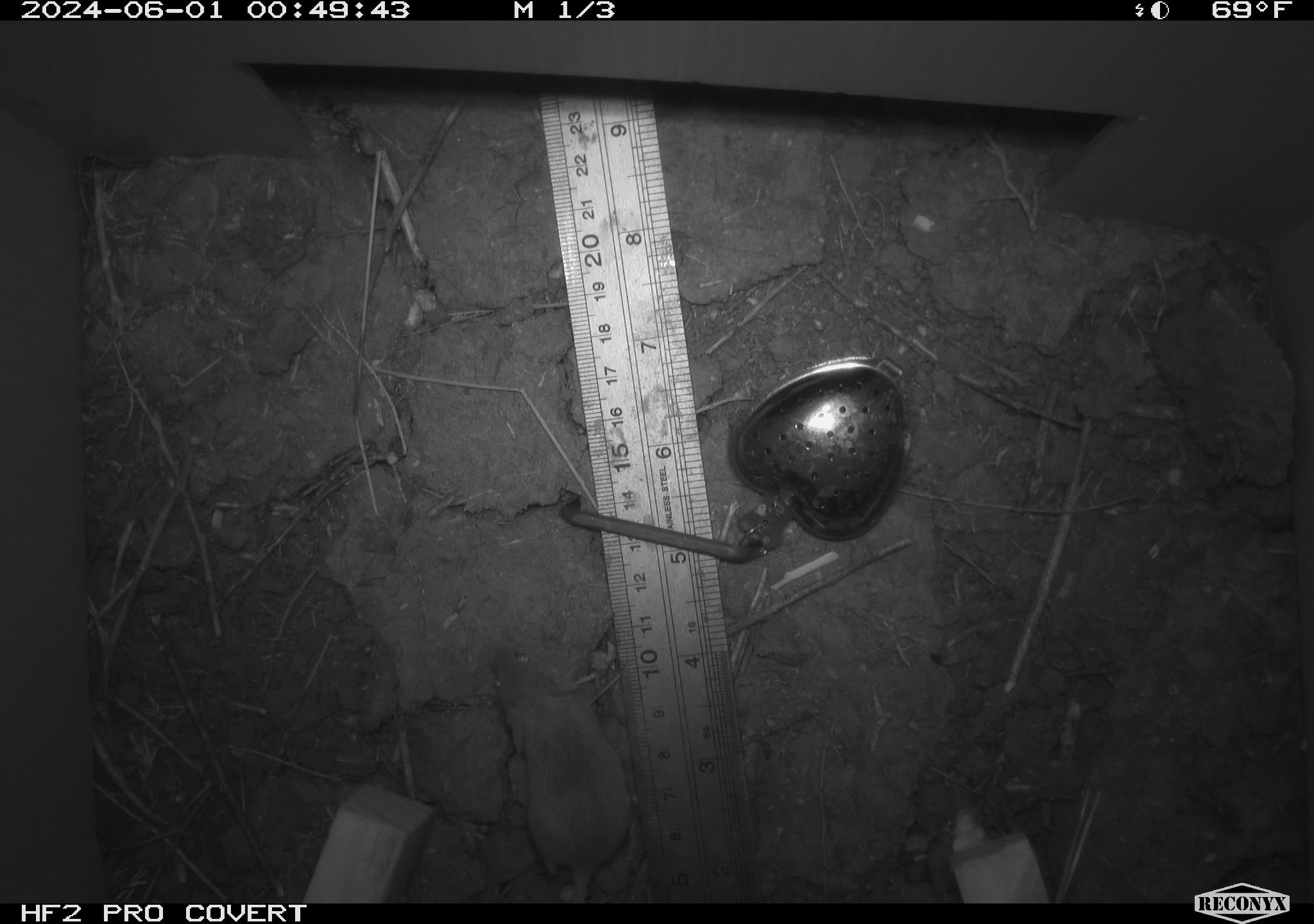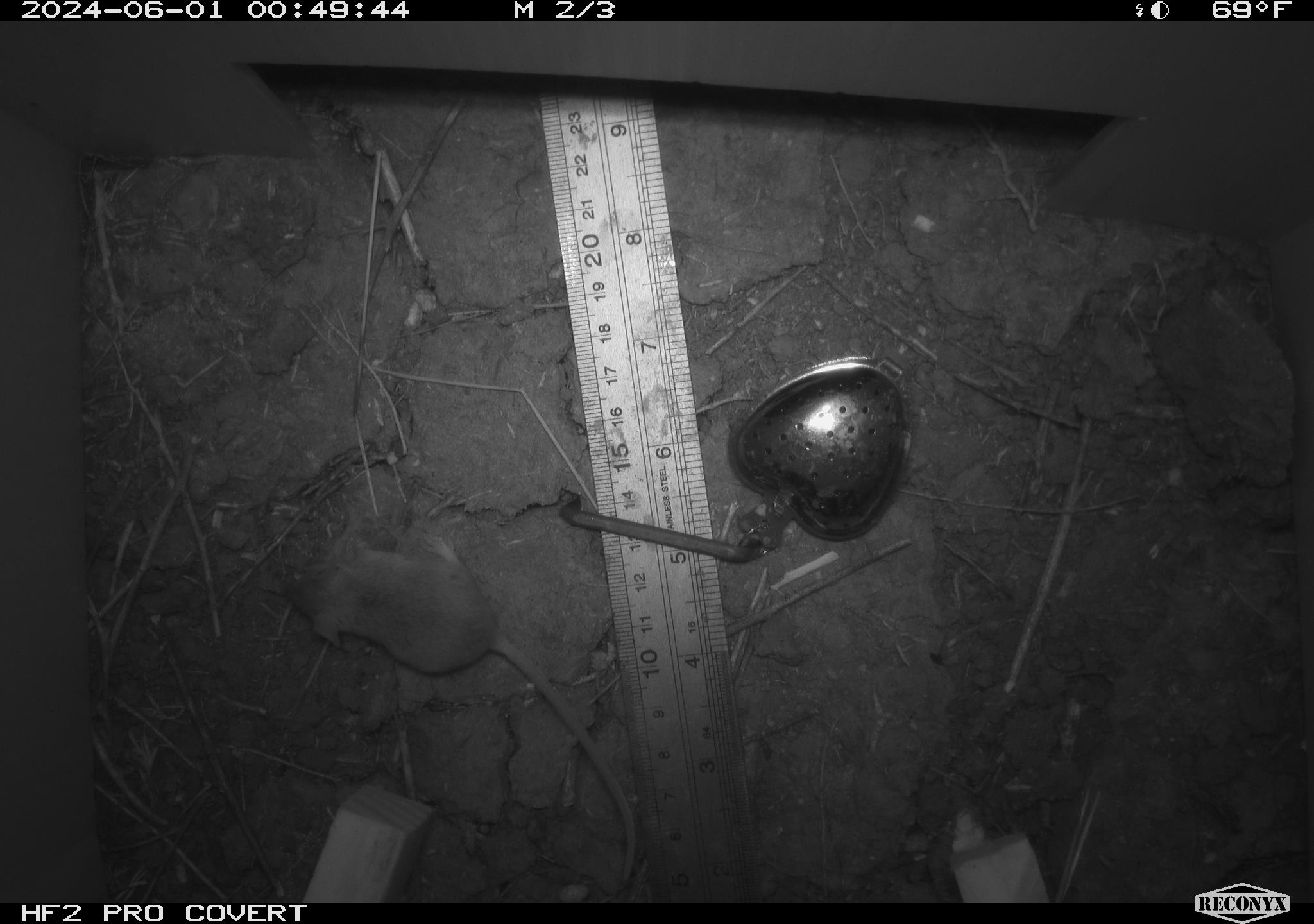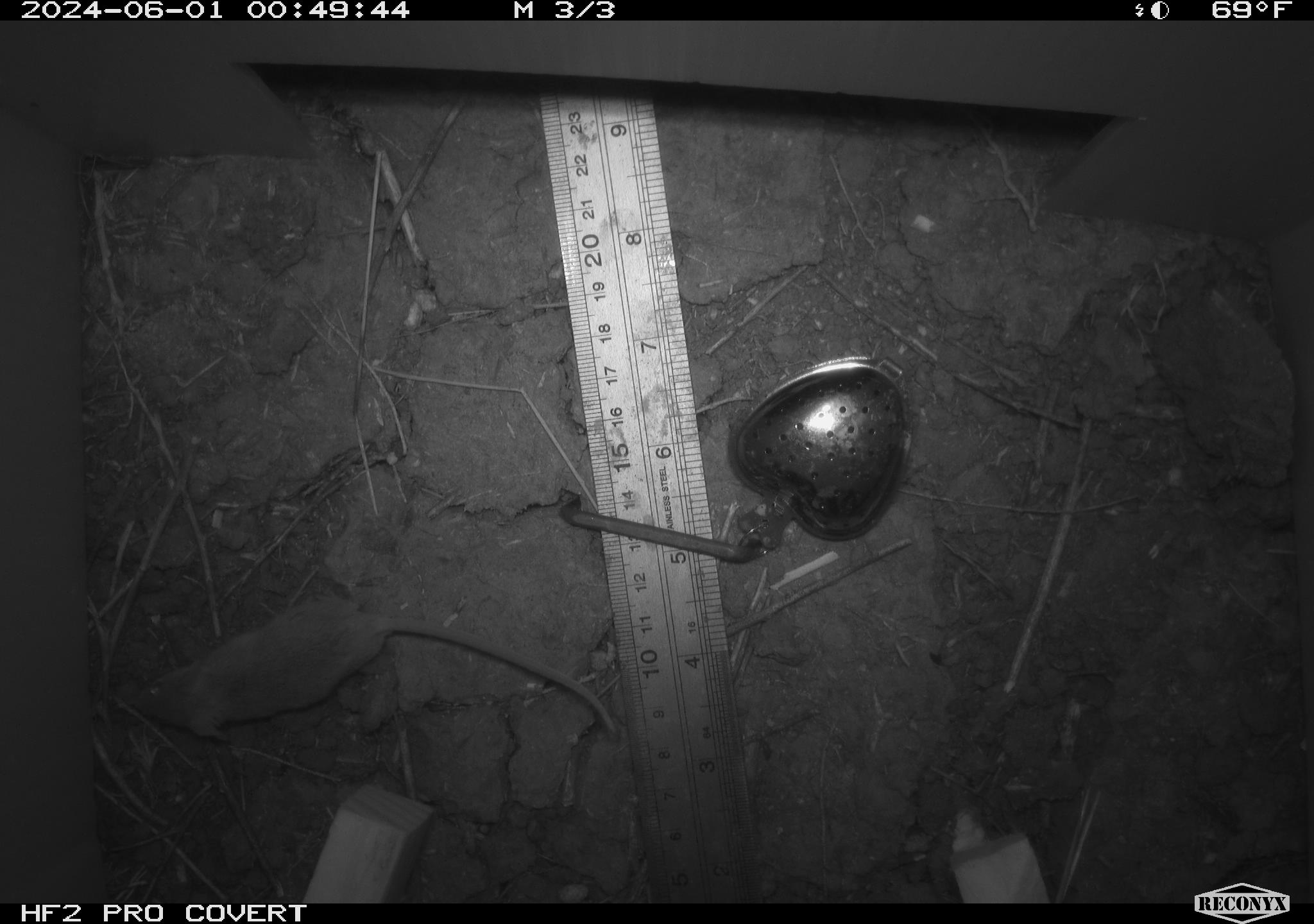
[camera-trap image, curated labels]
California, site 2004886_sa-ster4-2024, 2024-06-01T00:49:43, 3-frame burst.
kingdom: Animalia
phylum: Chordata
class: Mammalia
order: Rodentia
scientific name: Rodentia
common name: mouse species